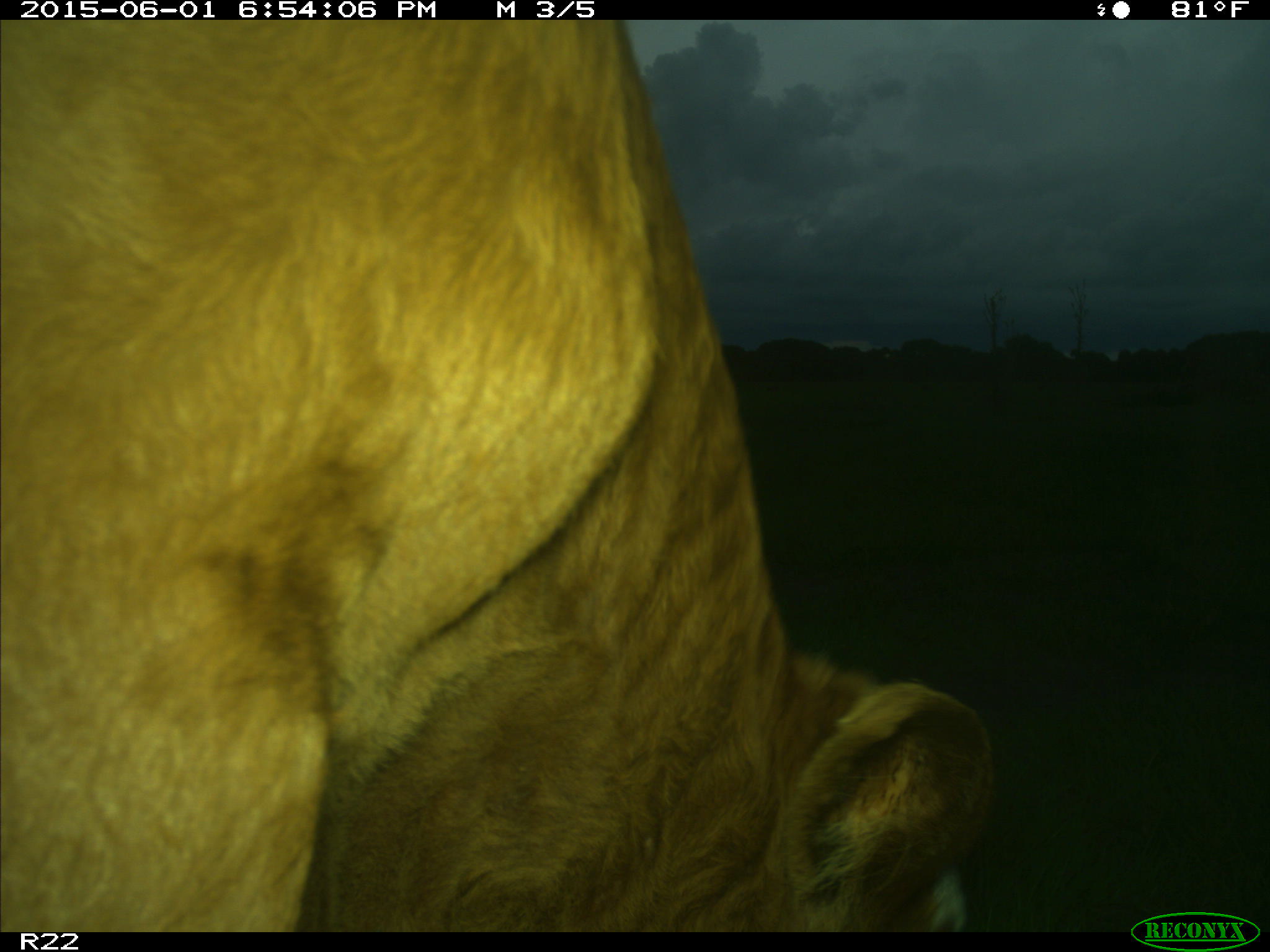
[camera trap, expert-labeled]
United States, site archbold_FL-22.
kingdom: Animalia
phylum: Chordata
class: Mammalia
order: Artiodactyla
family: Bovidae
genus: Bos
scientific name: Bos taurus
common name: domestic cow